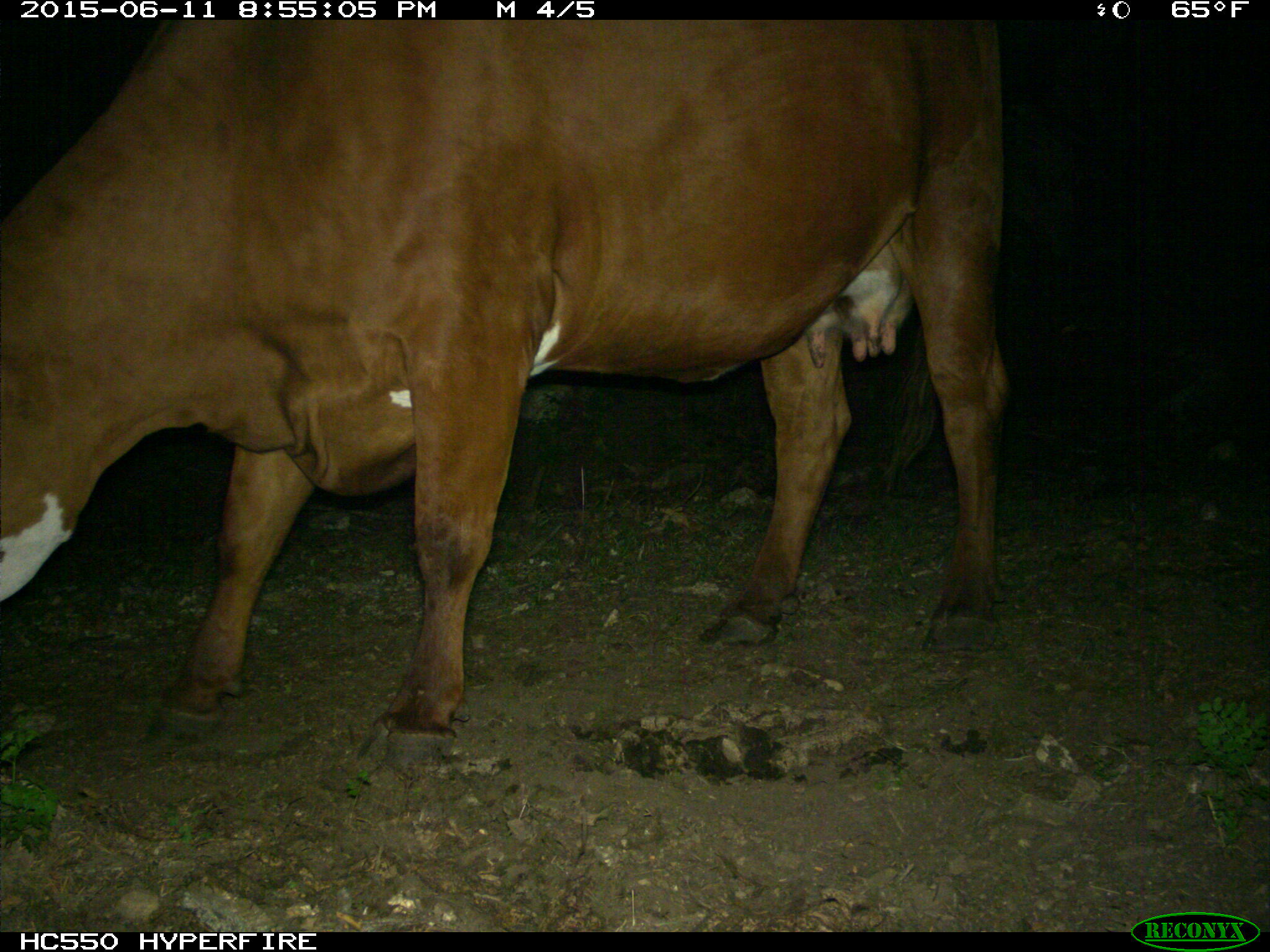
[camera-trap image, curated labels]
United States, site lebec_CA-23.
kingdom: Animalia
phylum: Chordata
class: Mammalia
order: Artiodactyla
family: Bovidae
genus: Bos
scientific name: Bos taurus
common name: domestic cow